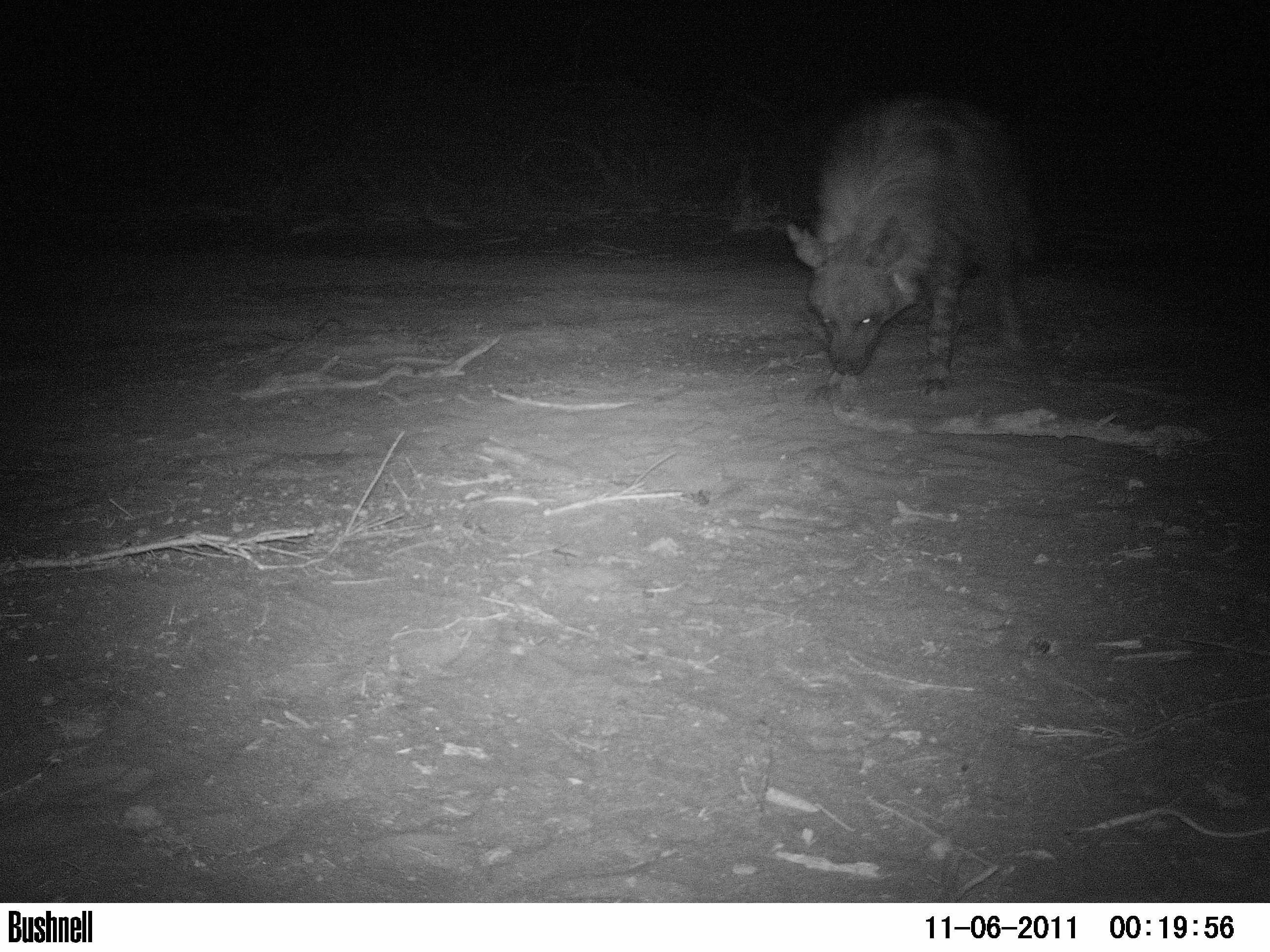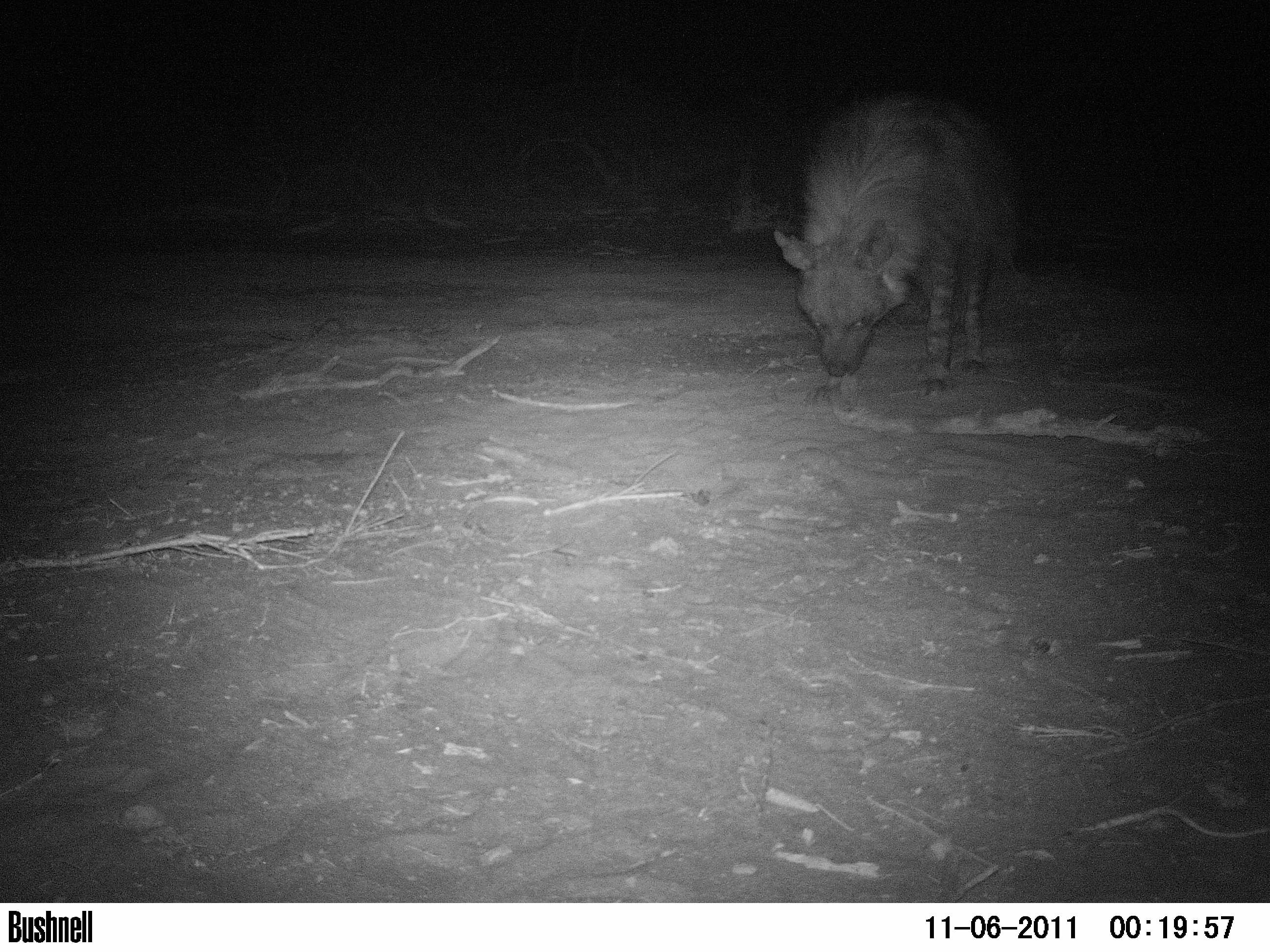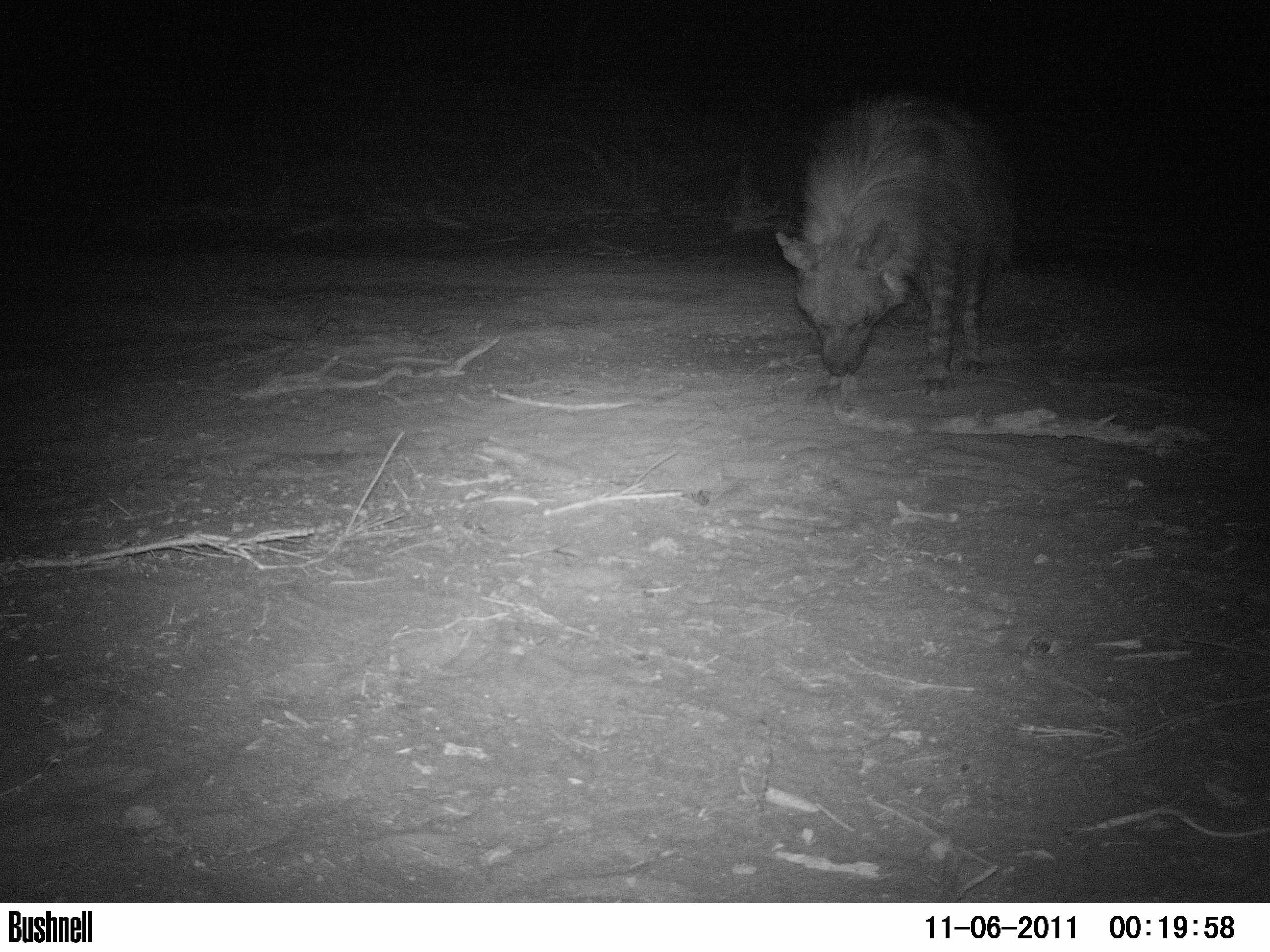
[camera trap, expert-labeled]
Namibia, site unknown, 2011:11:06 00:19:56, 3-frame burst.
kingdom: Animalia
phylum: Chordata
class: Mammalia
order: Carnivora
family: Hyaenidae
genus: Parahyaena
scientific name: Parahyaena brunnea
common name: brown hyena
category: hyaena brunnea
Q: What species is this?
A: Hyaena brunnea (brown hyena) (Parahyaena brunnea).